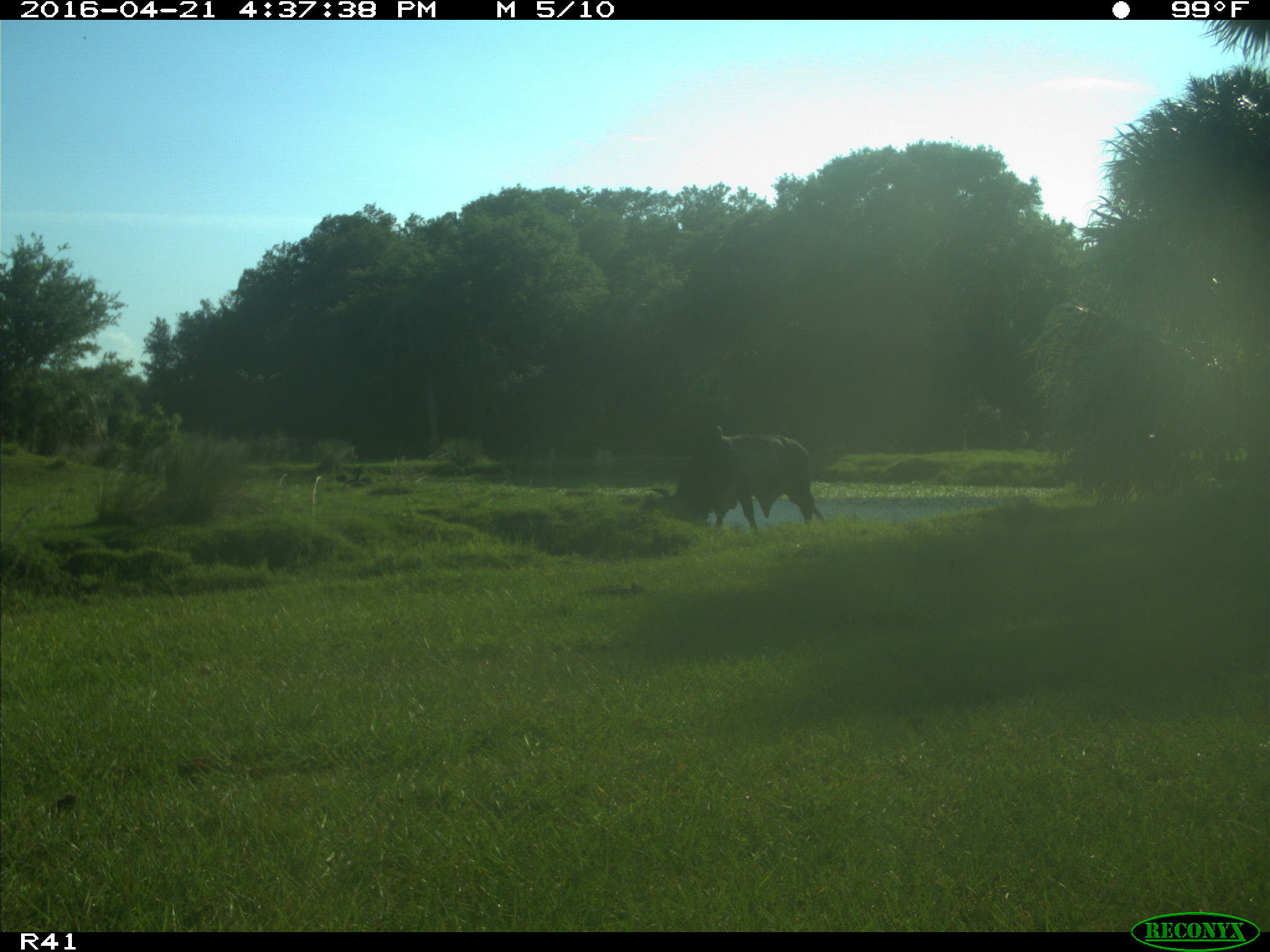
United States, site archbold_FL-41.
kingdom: Animalia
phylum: Chordata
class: Mammalia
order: Artiodactyla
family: Bovidae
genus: Bos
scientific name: Bos taurus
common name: domestic cow